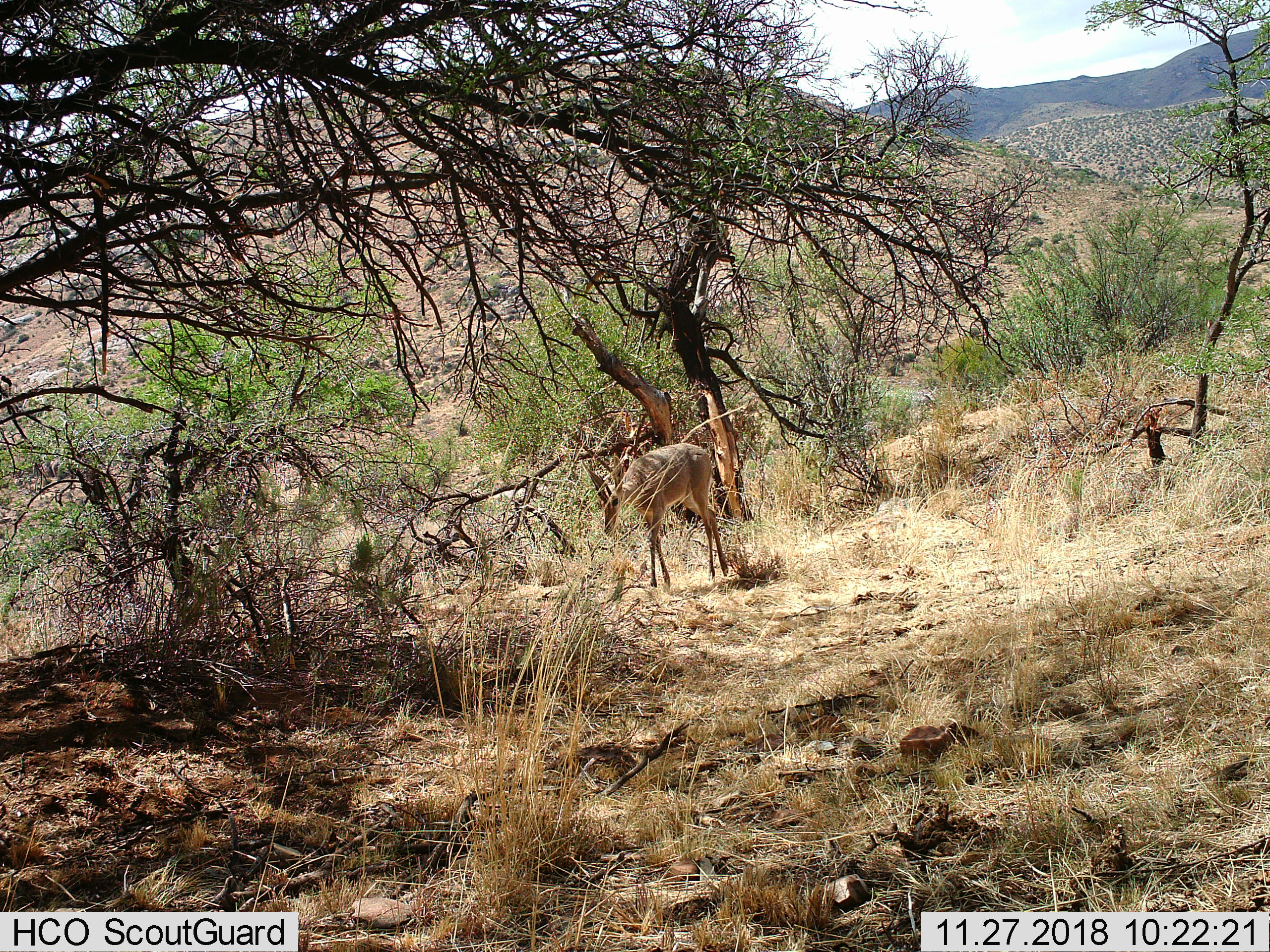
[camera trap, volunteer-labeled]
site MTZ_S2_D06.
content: unidentified animal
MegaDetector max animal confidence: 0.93